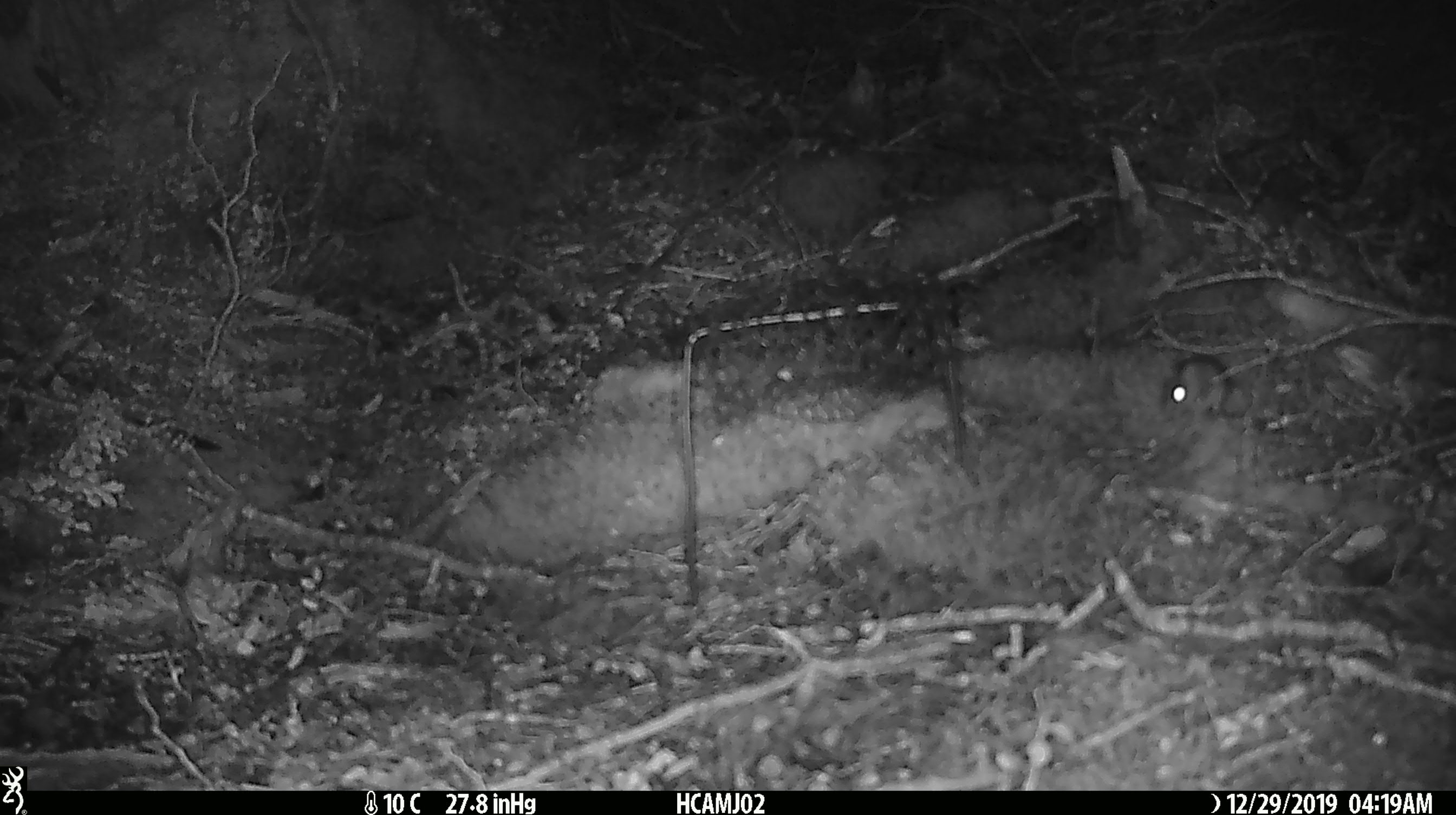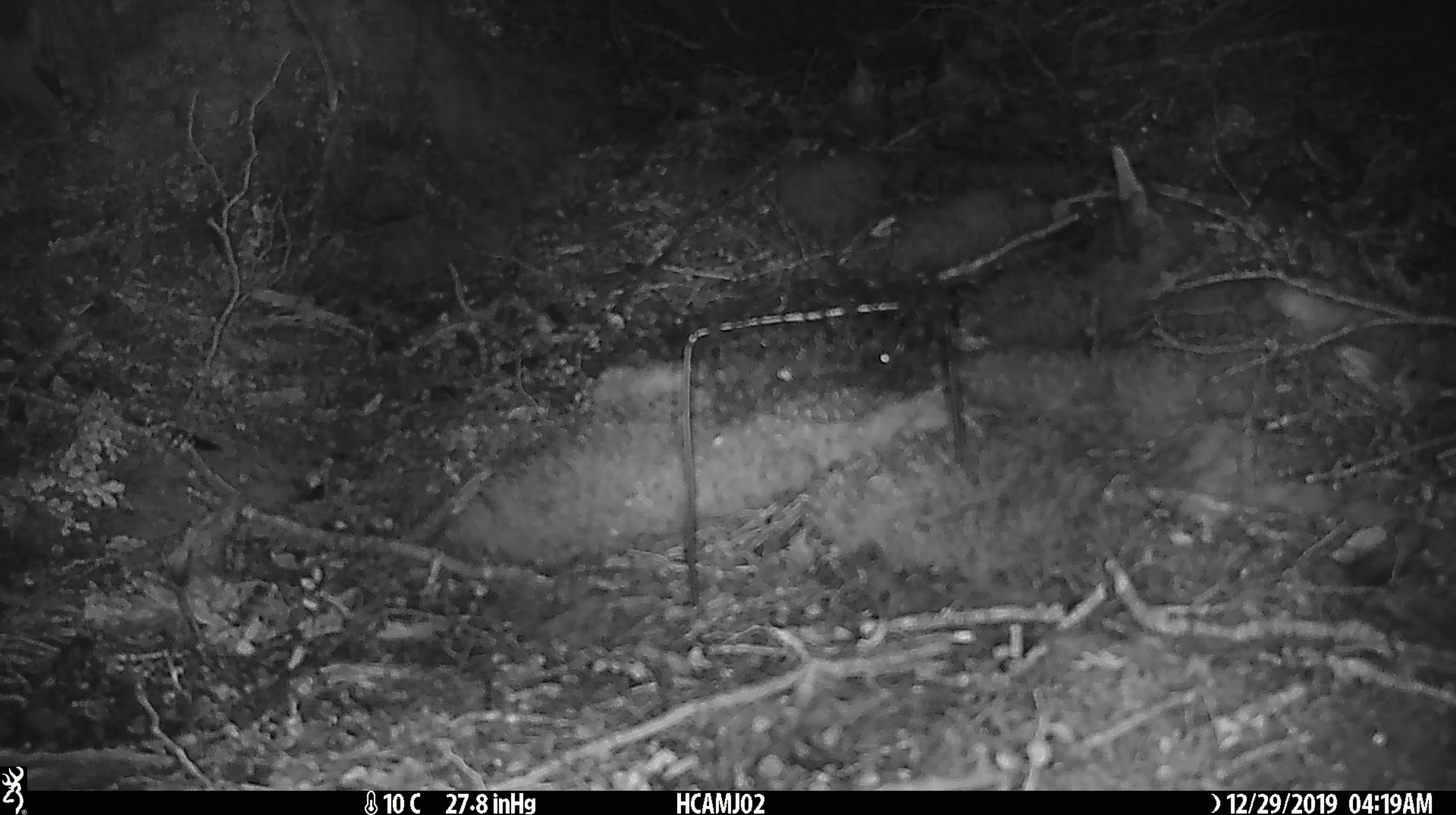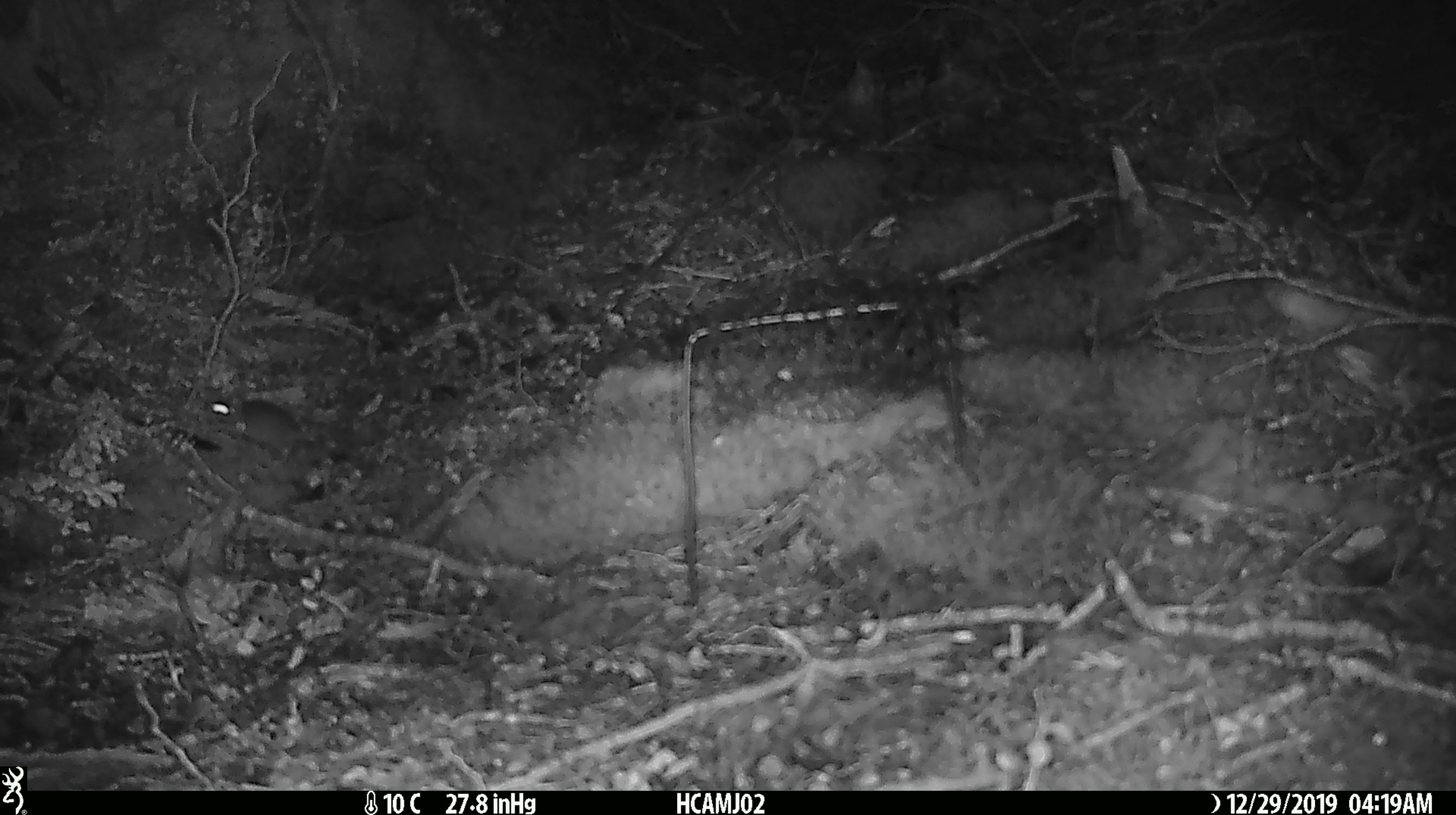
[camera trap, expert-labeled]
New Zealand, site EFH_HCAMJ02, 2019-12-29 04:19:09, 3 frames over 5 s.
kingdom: Animalia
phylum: Chordata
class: Mammalia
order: Rodentia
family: Muridae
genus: Mus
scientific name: Mus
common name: mouse